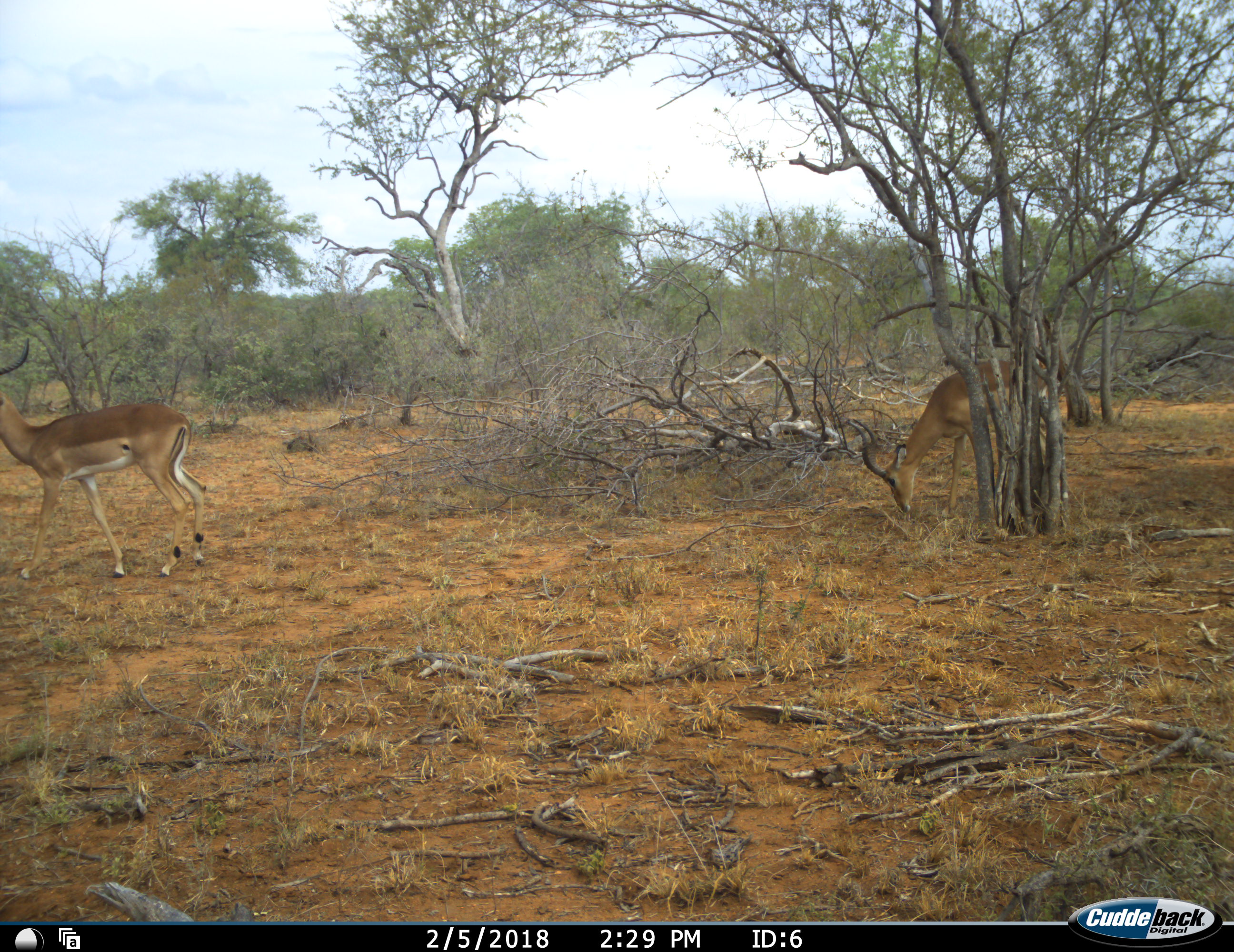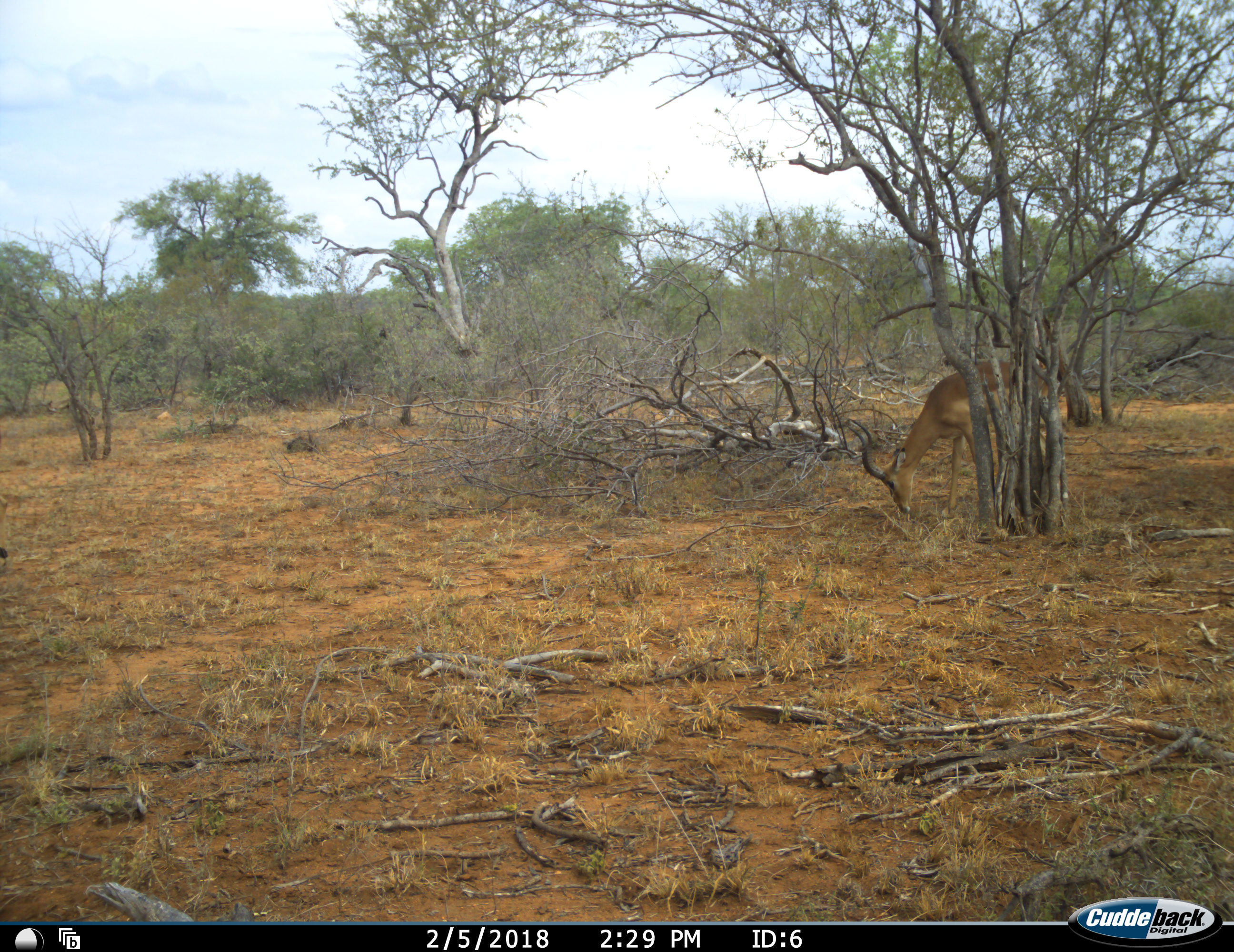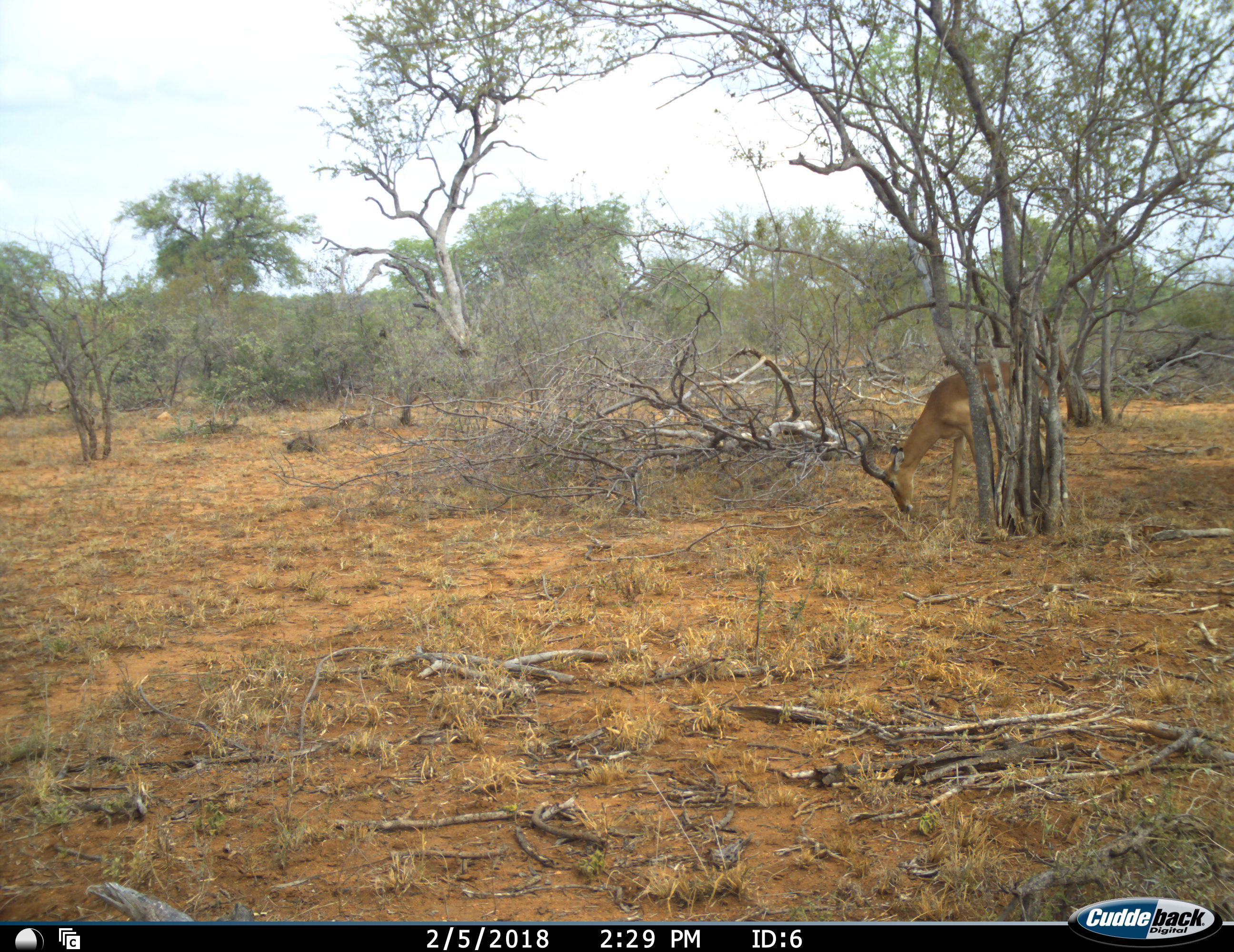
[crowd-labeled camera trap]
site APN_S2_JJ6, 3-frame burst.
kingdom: Animalia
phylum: Chordata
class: Mammalia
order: Artiodactyla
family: Bovidae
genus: Aepyceros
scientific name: Aepyceros melampus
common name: impala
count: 2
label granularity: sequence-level